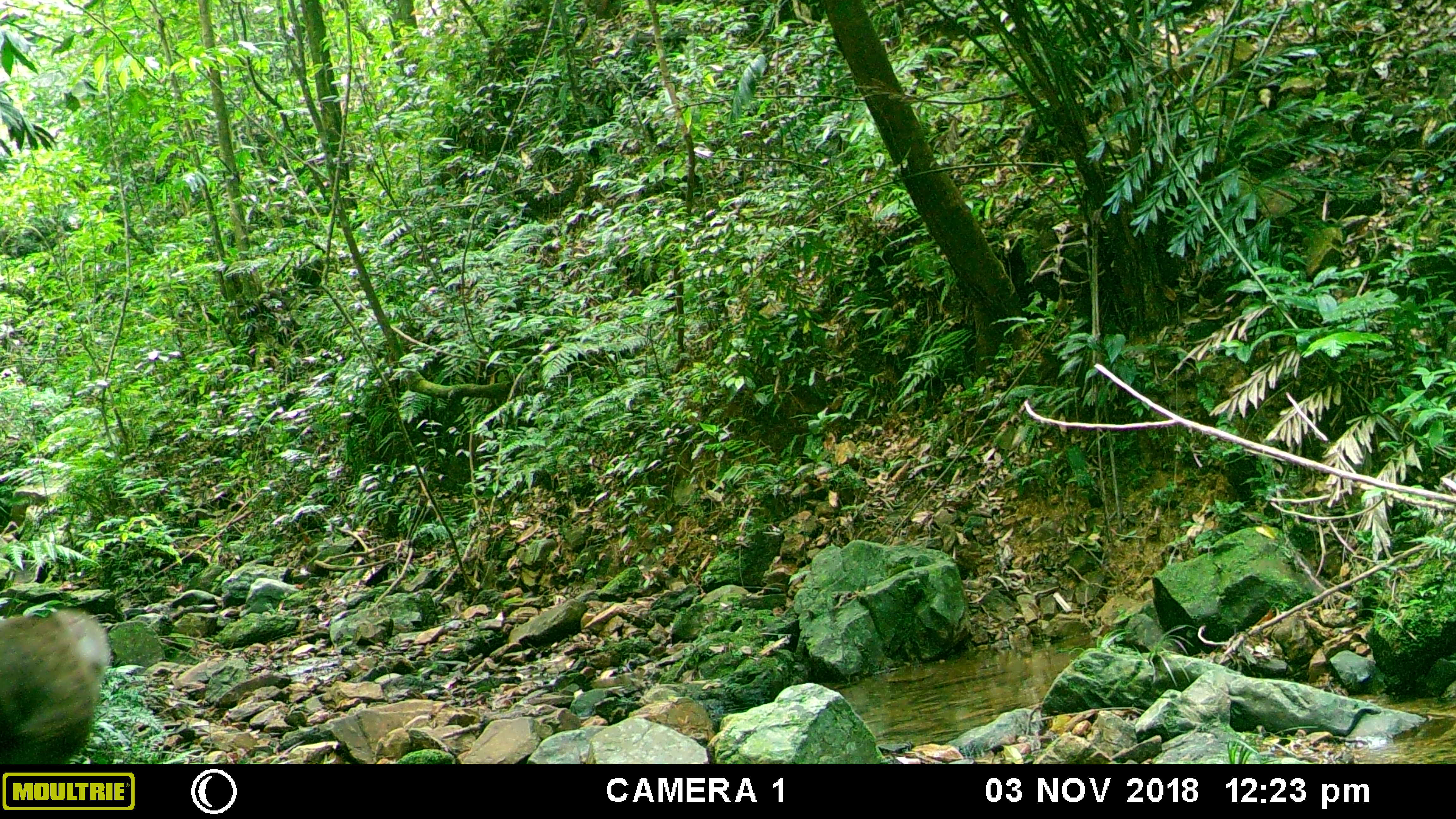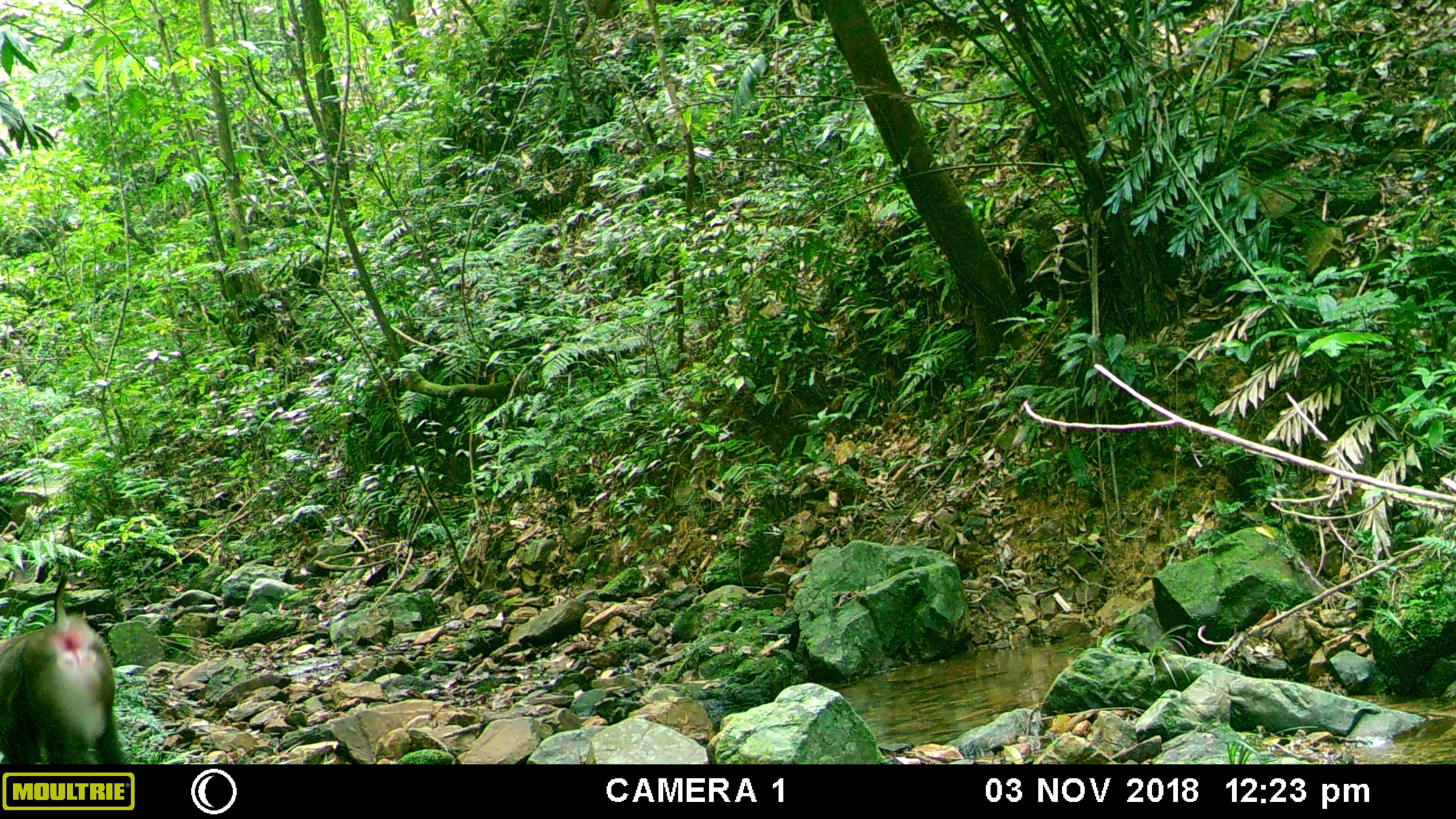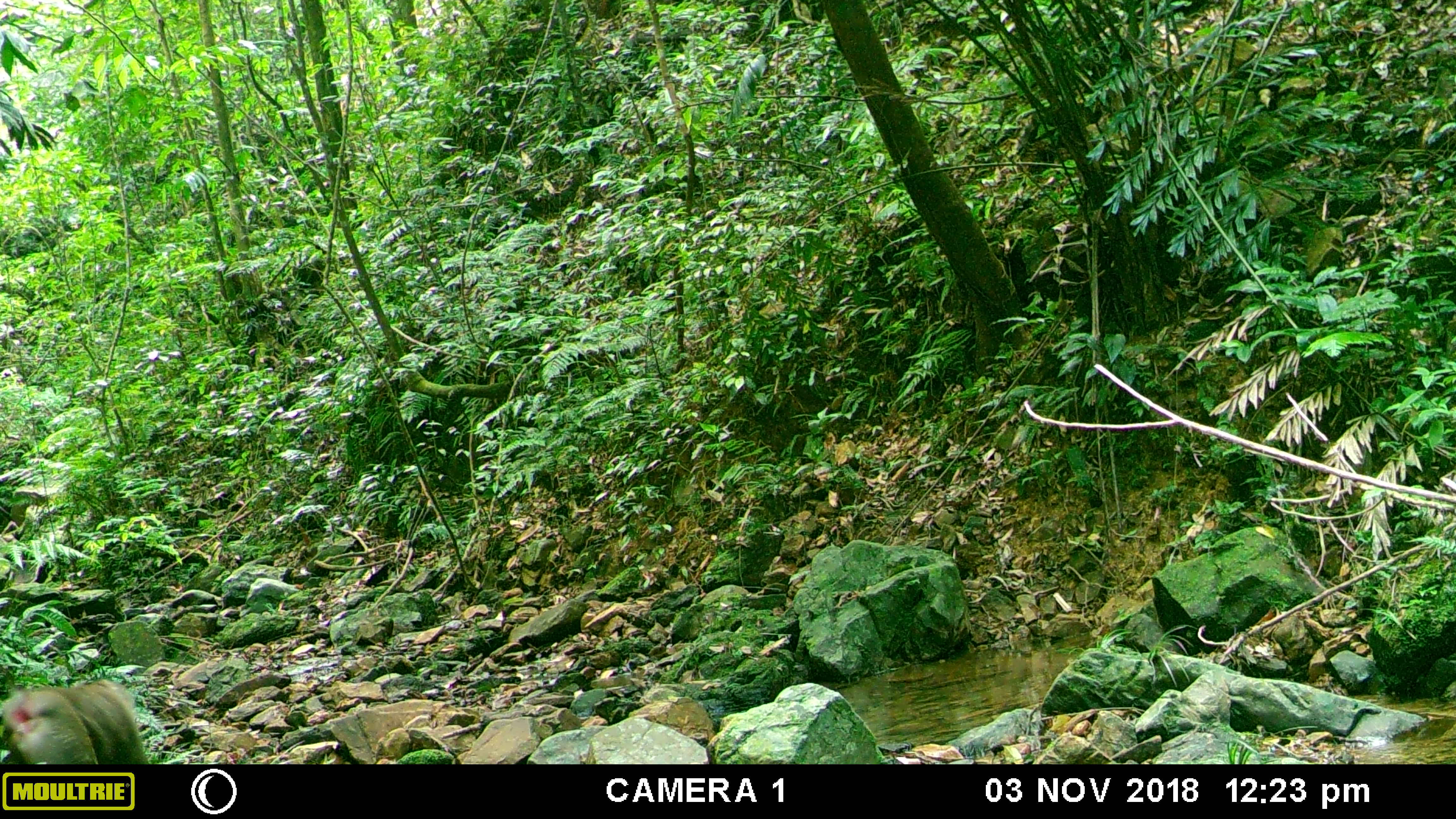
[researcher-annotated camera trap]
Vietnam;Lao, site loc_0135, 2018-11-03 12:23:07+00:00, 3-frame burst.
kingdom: Animalia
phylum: Chordata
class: Mammalia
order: Primates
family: Cercopithecidae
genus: Macaca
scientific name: Macaca nemestrina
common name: pig-tailed macaque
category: pig tailed macaque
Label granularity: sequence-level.